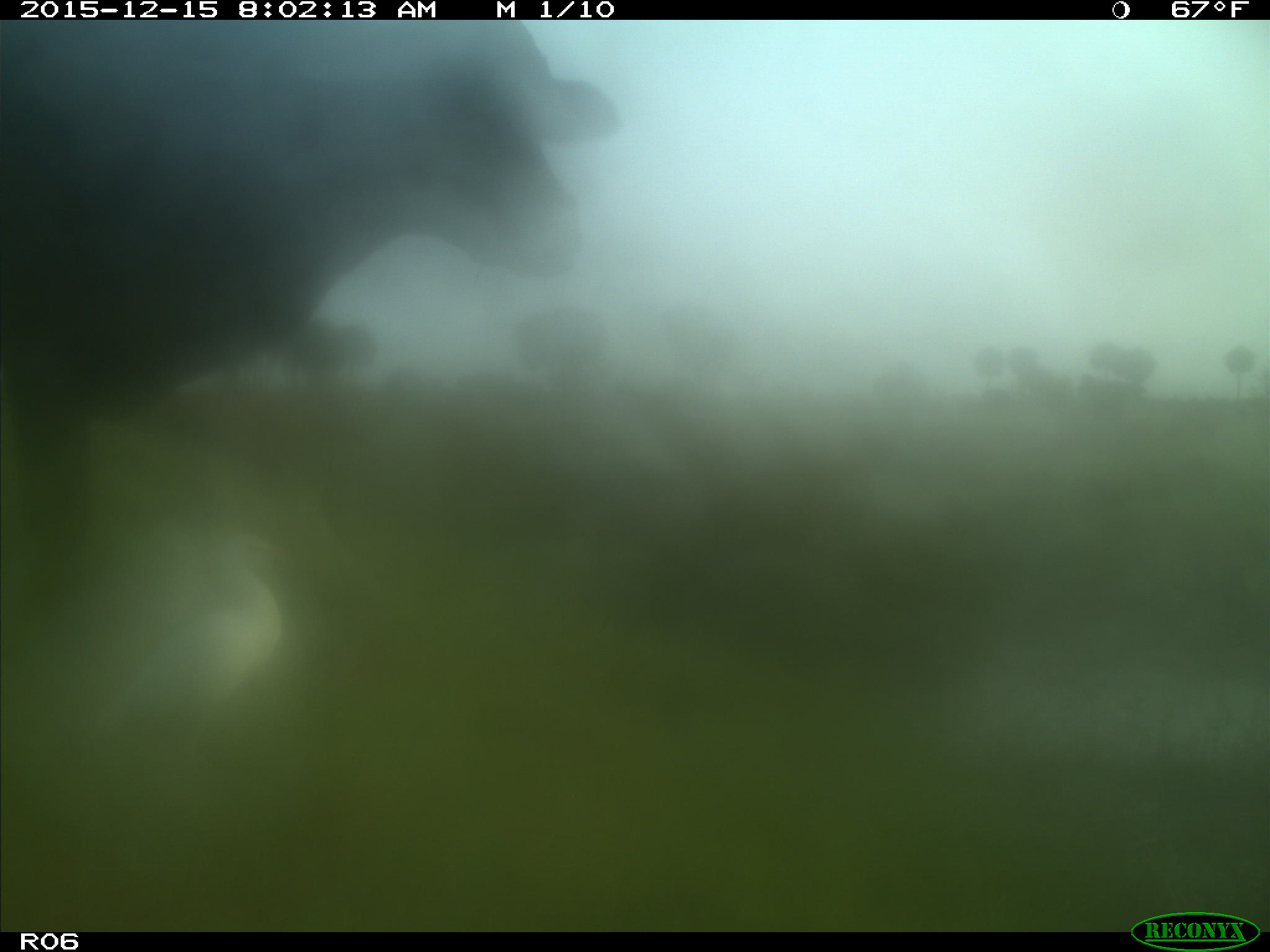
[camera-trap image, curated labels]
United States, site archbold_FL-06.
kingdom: Animalia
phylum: Chordata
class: Mammalia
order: Artiodactyla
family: Bovidae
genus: Bos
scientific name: Bos taurus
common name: domestic cow